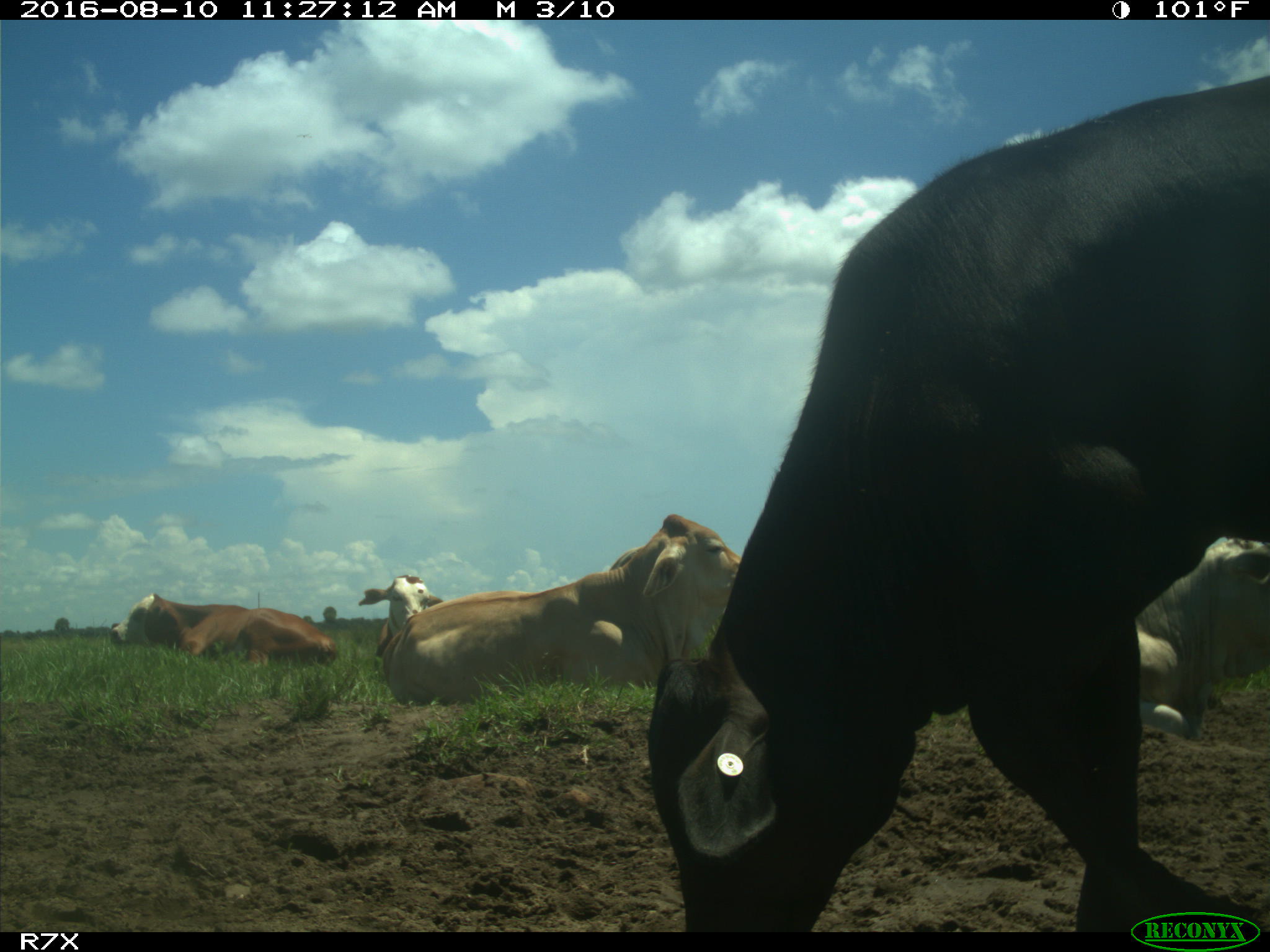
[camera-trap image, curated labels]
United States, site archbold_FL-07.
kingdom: Animalia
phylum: Chordata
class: Mammalia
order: Artiodactyla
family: Bovidae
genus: Bos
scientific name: Bos taurus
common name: domestic cow